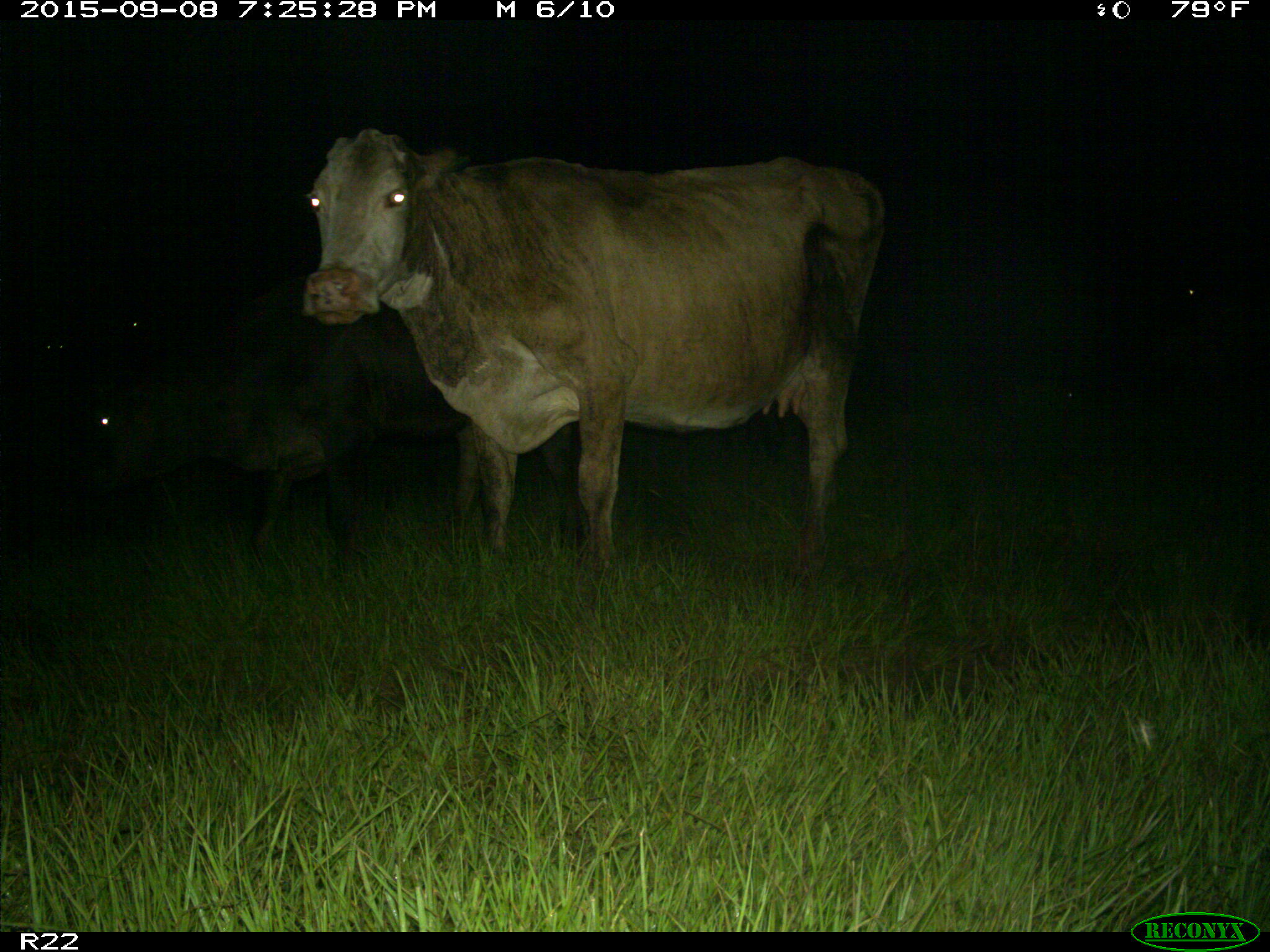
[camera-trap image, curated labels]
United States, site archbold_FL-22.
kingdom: Animalia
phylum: Chordata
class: Mammalia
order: Artiodactyla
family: Bovidae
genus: Bos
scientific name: Bos taurus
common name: domestic cow